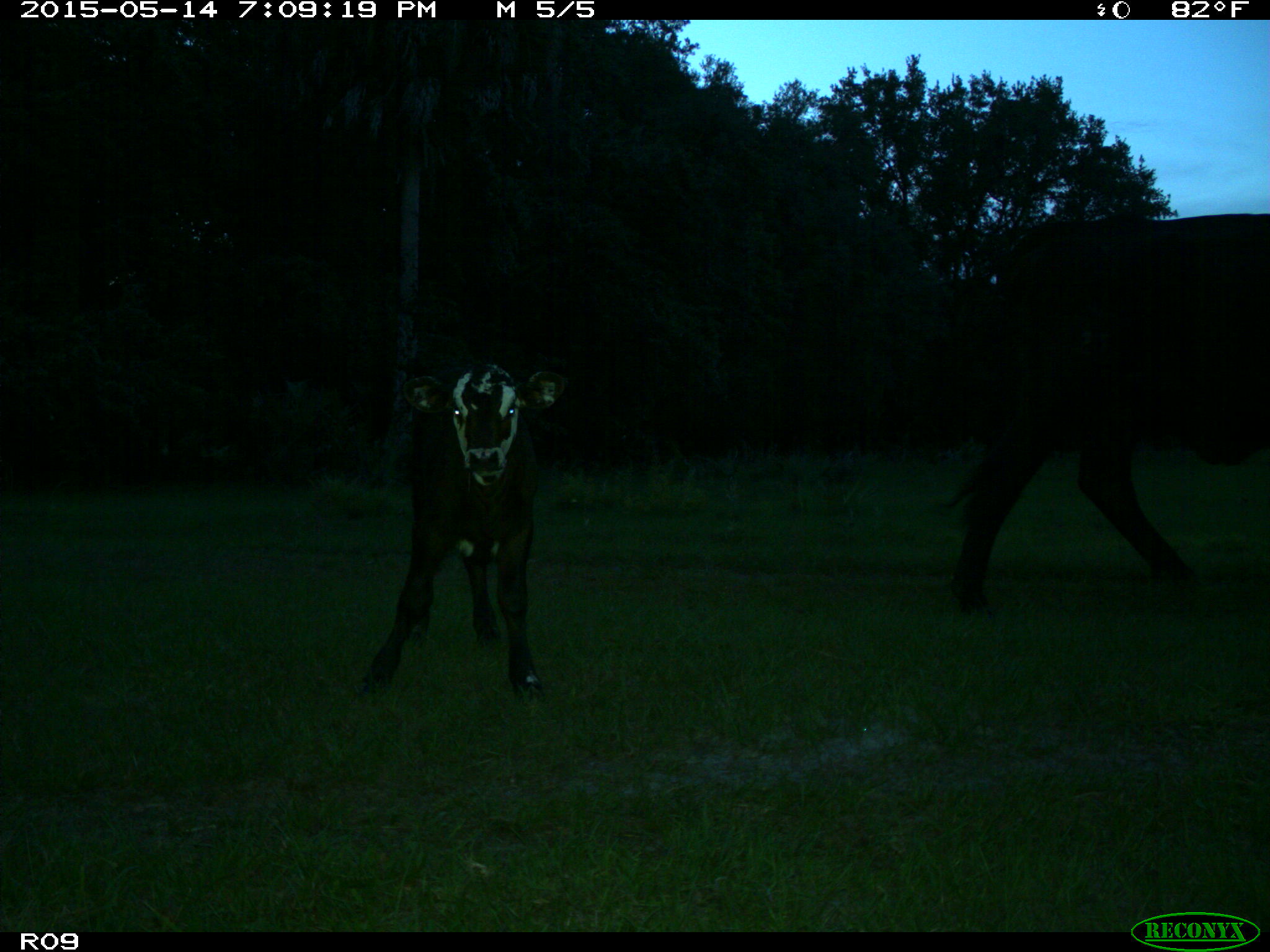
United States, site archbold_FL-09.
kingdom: Animalia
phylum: Chordata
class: Mammalia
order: Artiodactyla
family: Bovidae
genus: Bos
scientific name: Bos taurus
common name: domestic cow